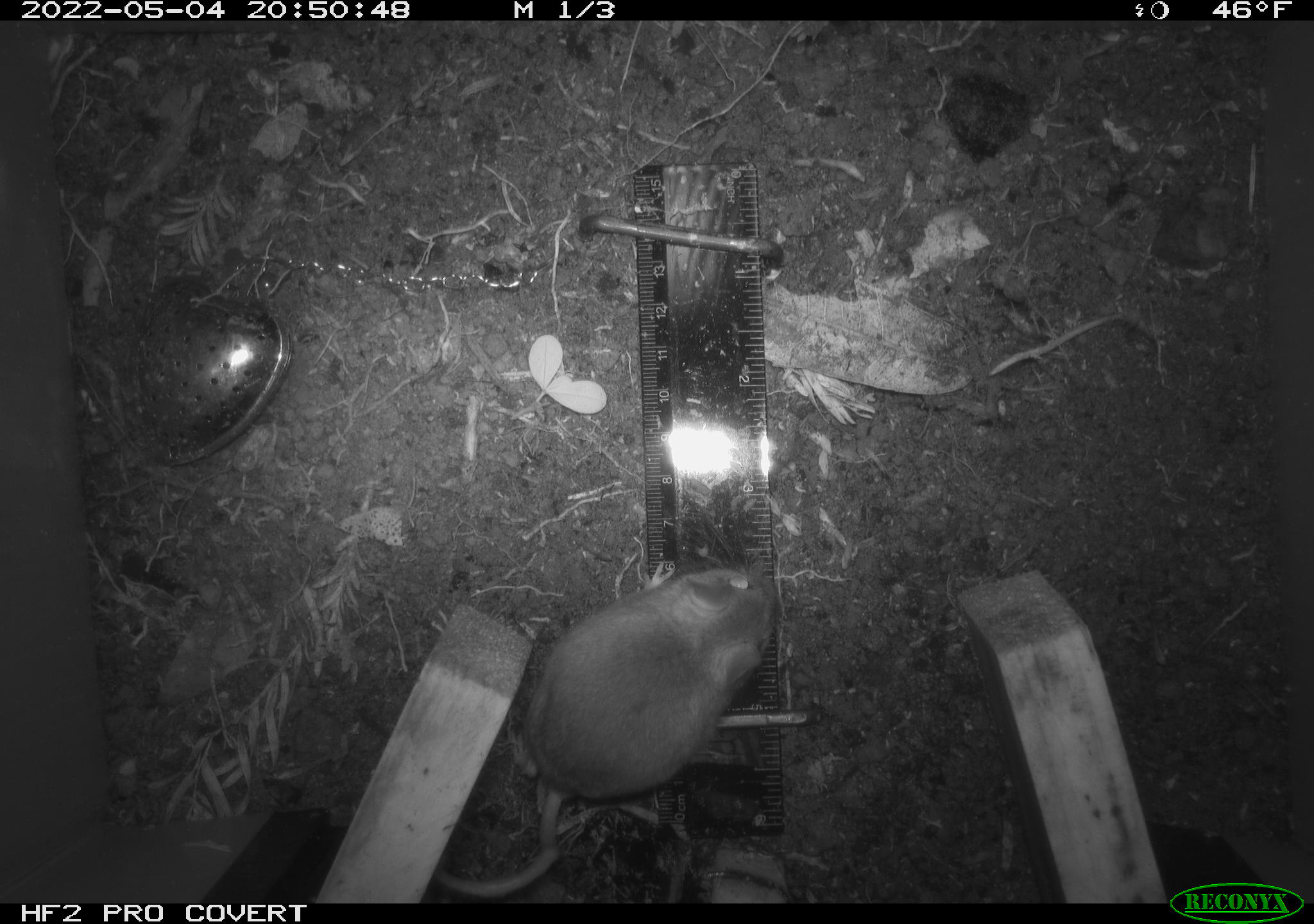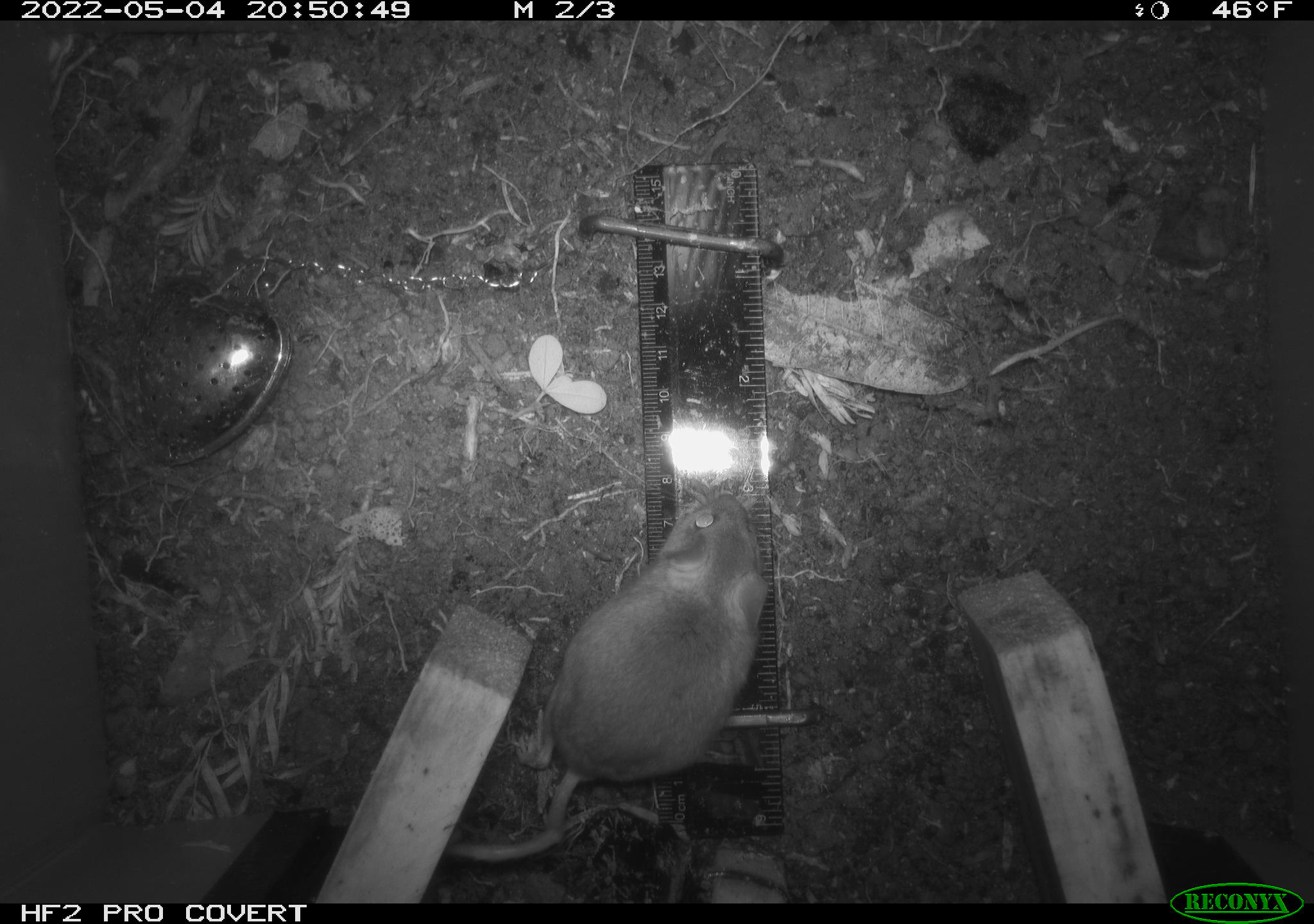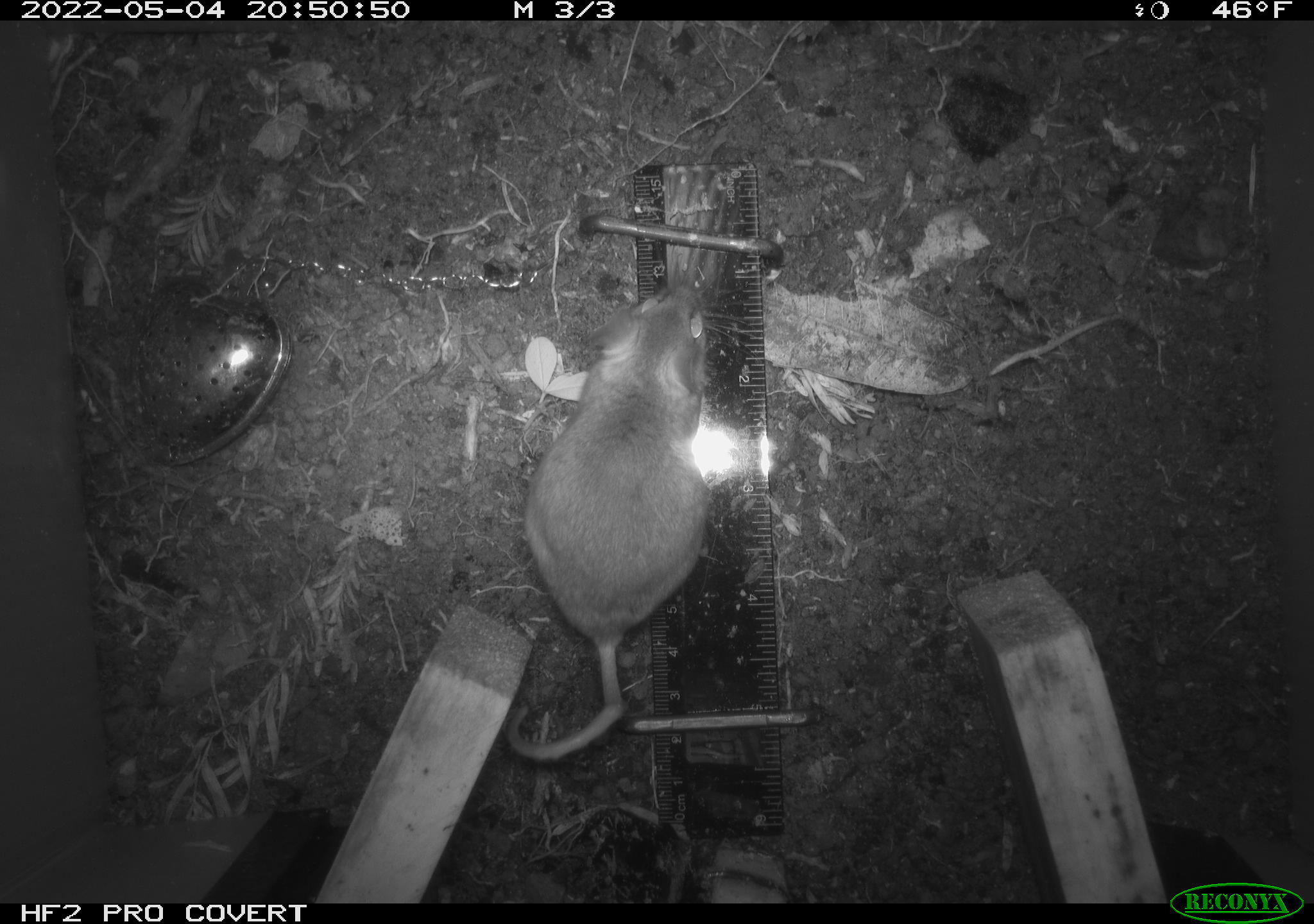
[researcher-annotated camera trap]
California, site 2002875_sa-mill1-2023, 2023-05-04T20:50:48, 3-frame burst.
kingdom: Animalia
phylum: Chordata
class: Mammalia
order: Rodentia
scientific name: Rodentia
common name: mouse species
Mouse species (Rodentia).